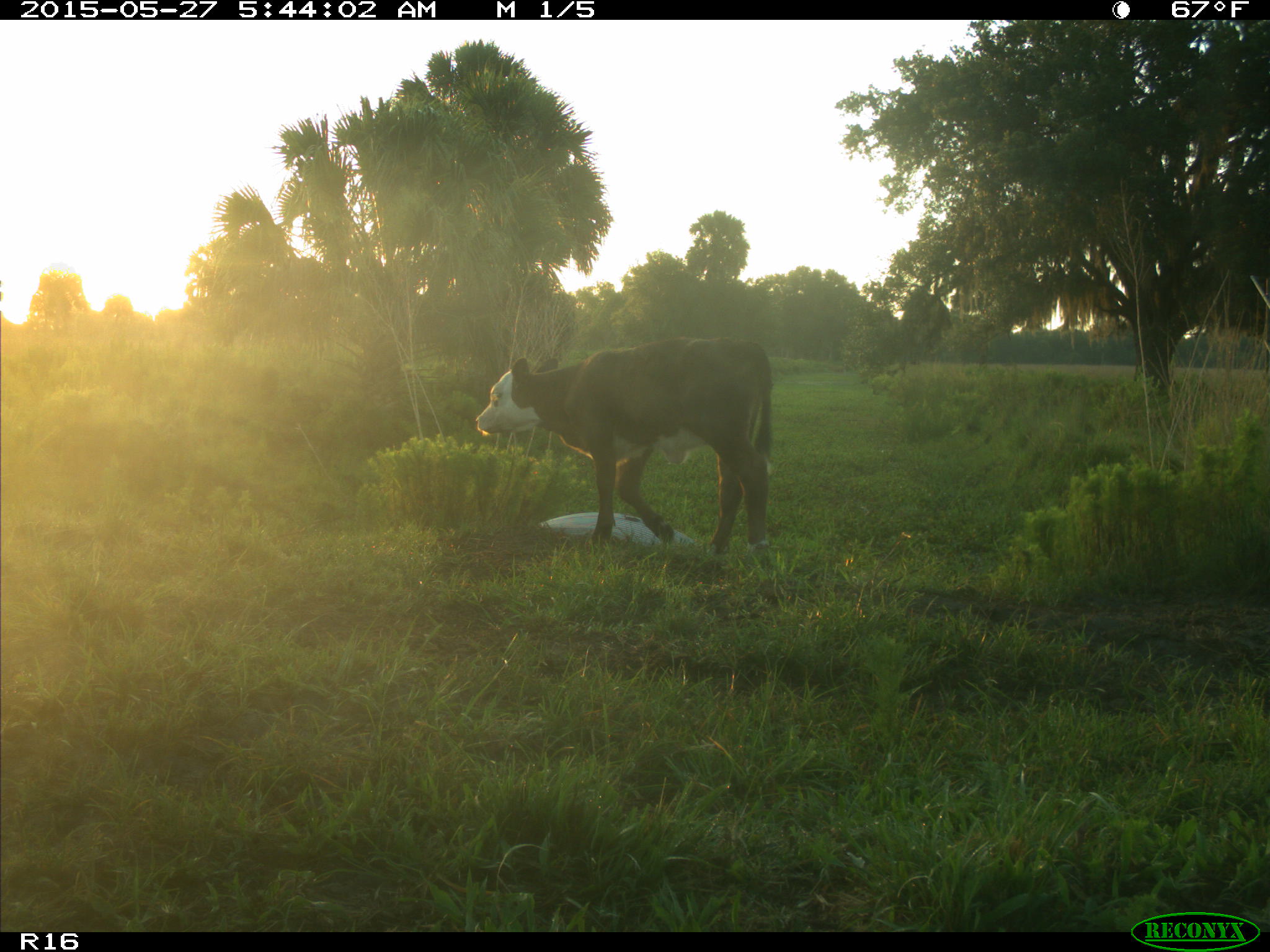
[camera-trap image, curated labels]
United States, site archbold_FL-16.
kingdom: Animalia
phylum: Chordata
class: Mammalia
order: Artiodactyla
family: Bovidae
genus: Bos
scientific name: Bos taurus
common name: domestic cow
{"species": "Bos taurus (domestic cow)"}